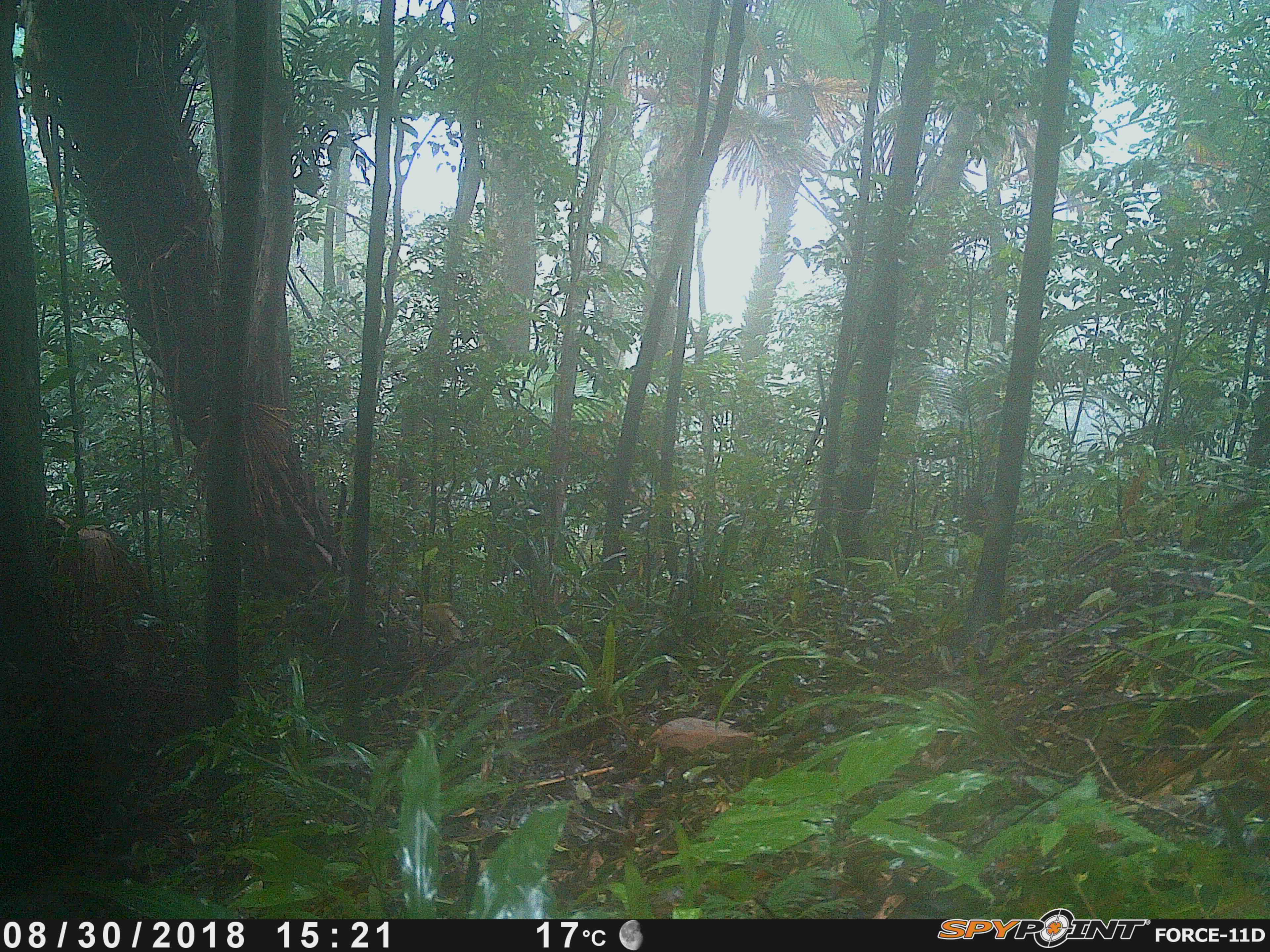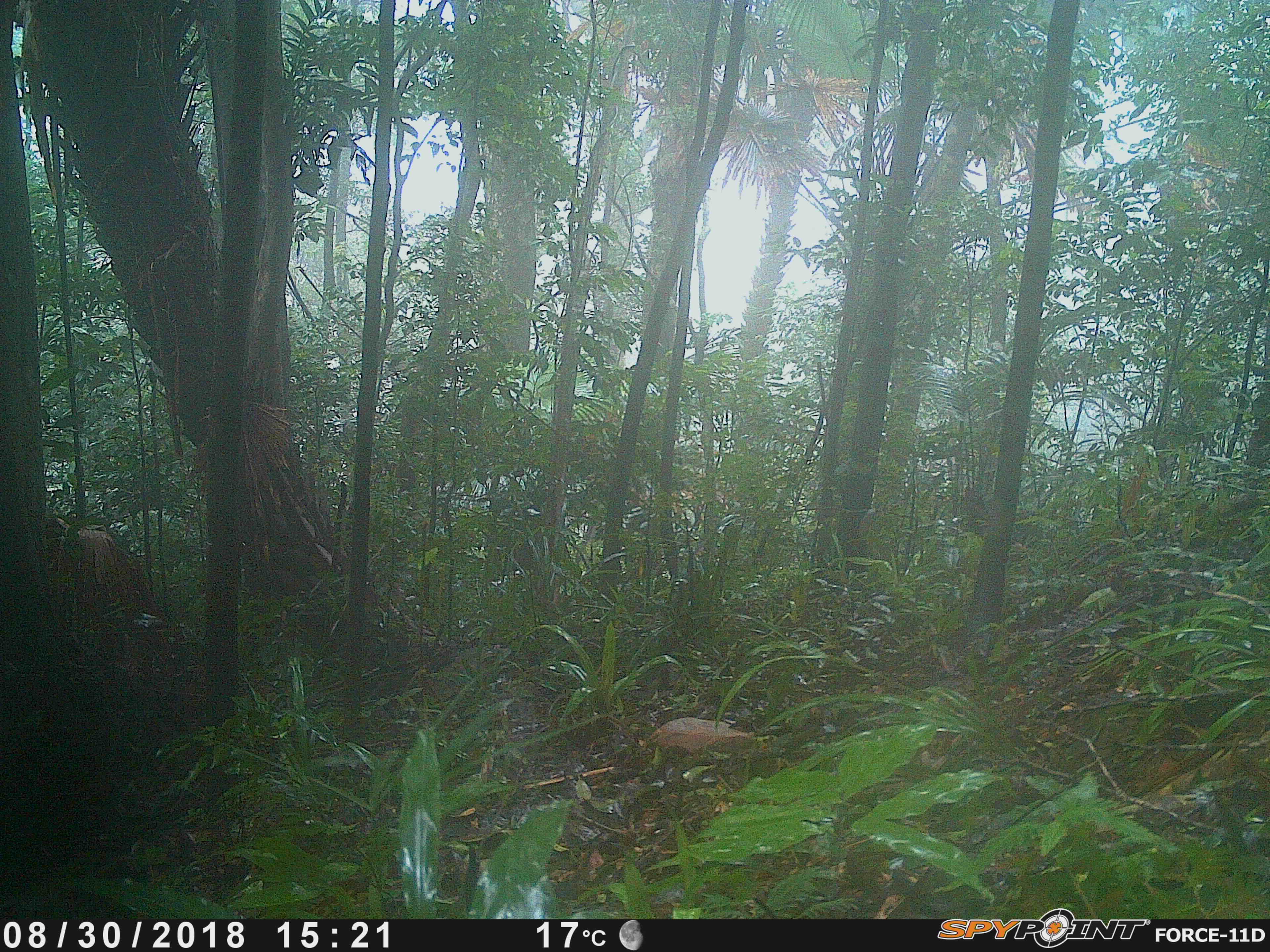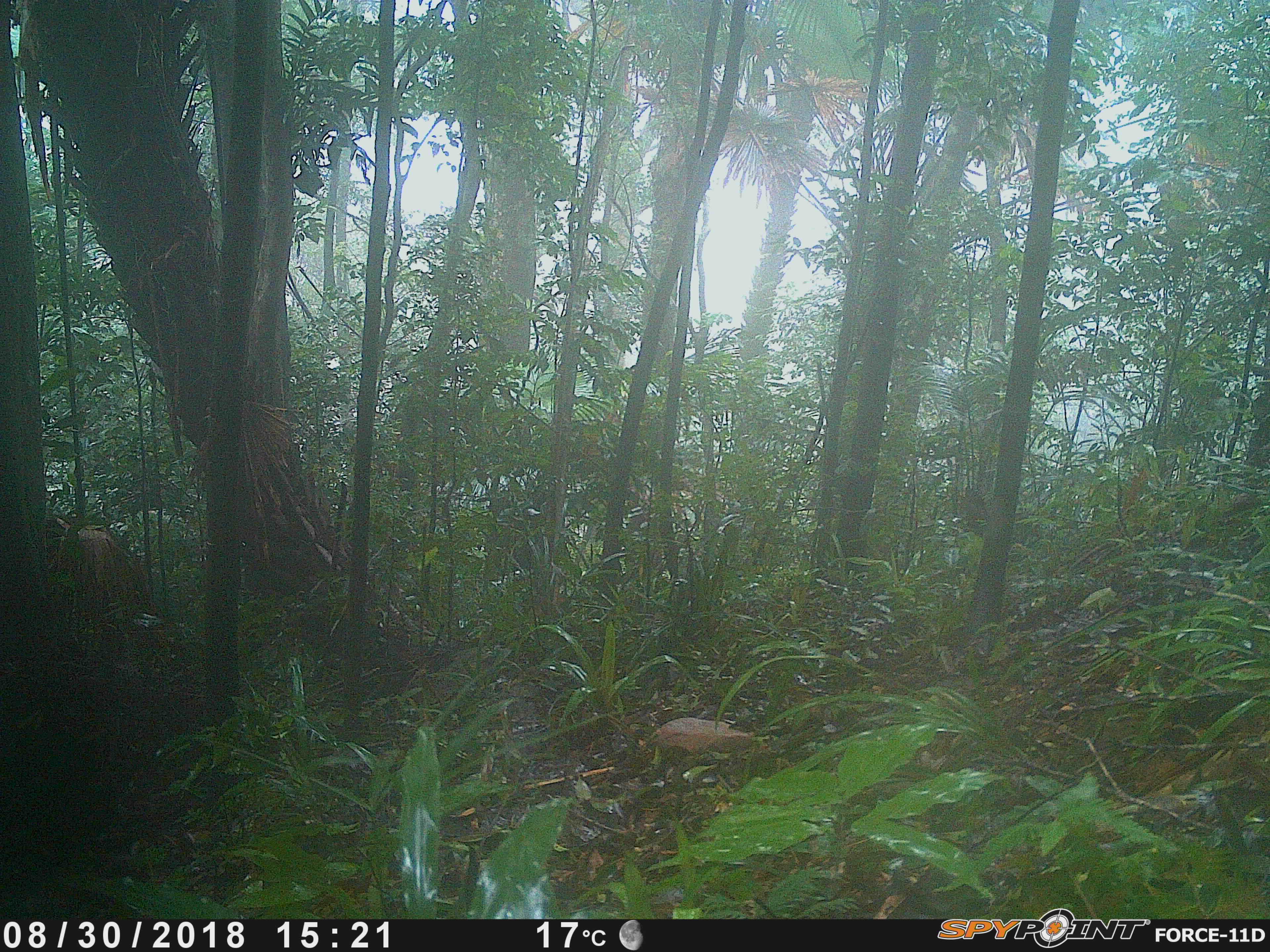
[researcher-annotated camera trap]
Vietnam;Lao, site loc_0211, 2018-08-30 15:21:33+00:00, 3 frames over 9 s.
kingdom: Animalia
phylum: Chordata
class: Mammalia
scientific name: Mammalia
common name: mammal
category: unidentified small mammal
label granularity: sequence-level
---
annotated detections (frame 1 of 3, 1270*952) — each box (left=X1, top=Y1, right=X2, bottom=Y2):
unidentified small mammal: (left=421, top=602, right=461, bottom=642)